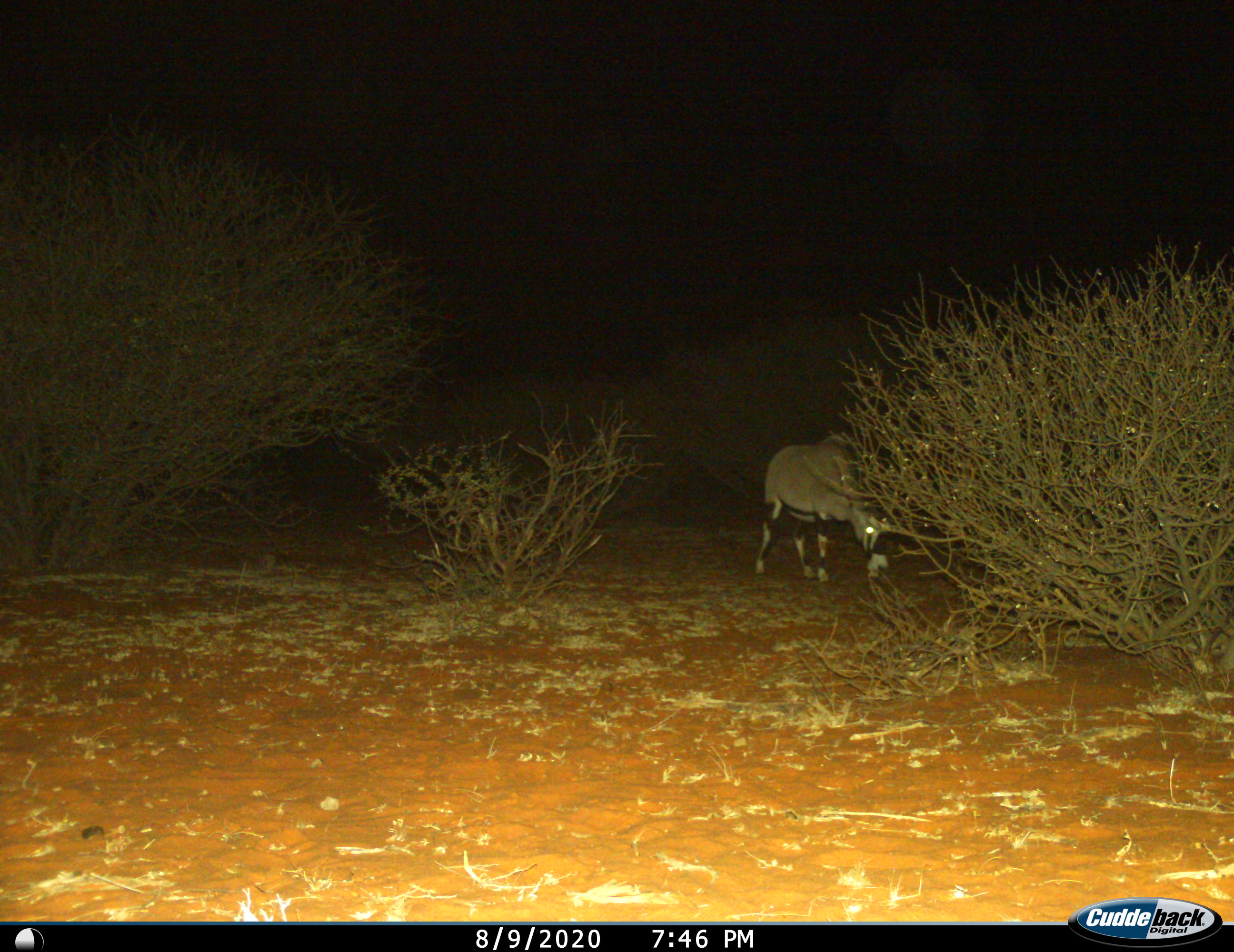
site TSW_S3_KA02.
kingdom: Animalia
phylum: Chordata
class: Mammalia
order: Artiodactyla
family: Bovidae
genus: Oryx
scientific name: Oryx gazella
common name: gemsbok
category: oryx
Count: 1.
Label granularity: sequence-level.